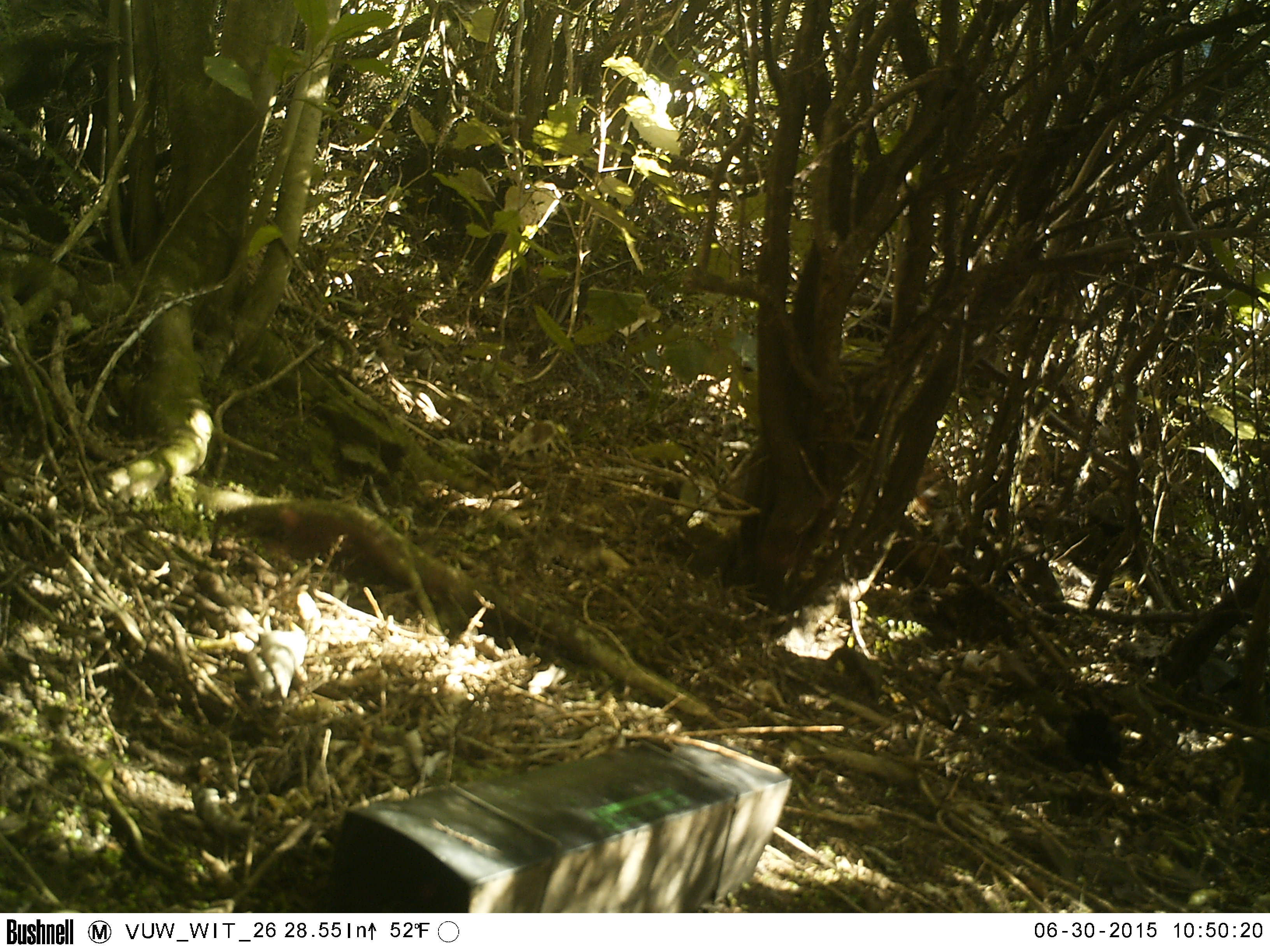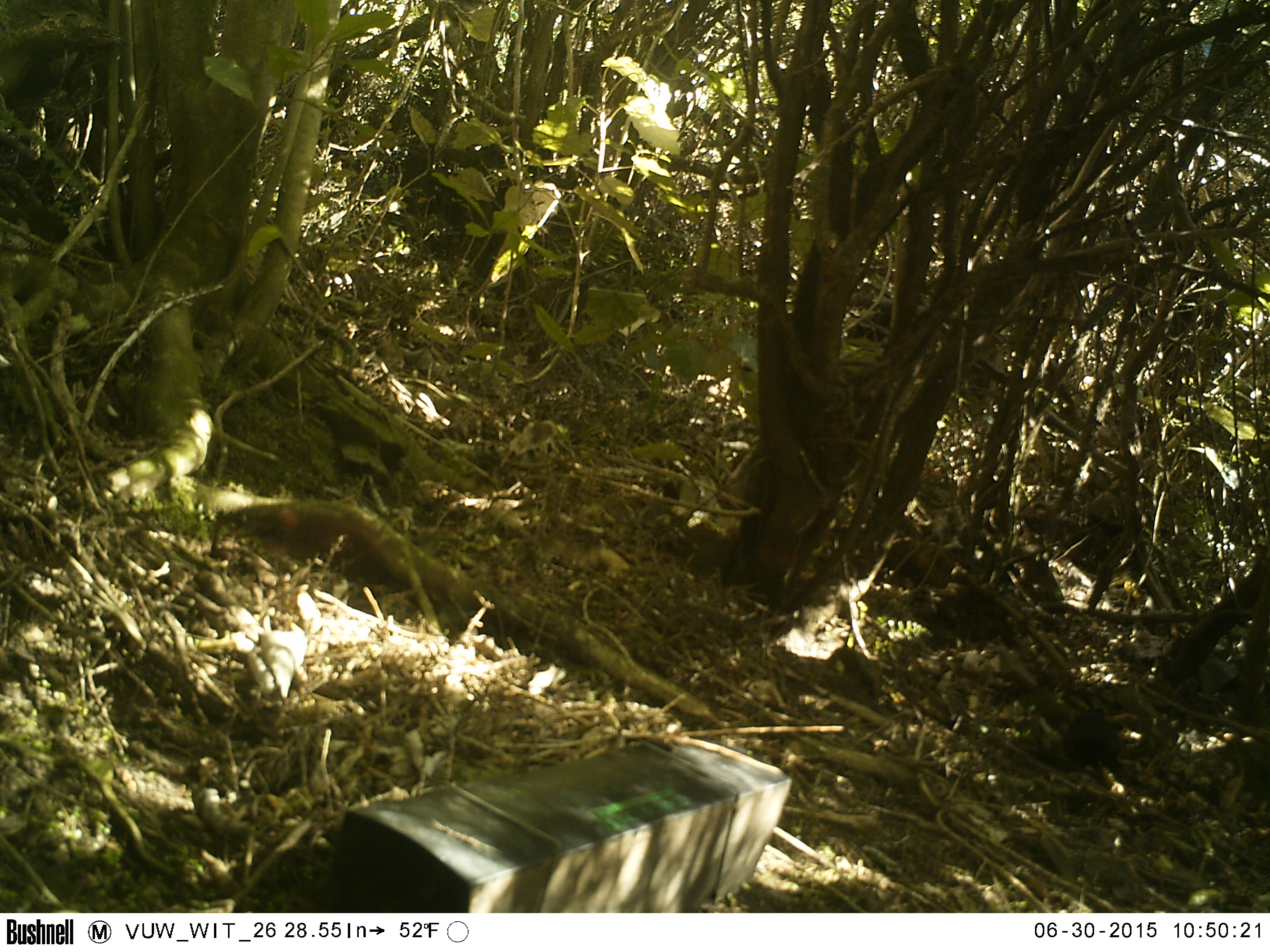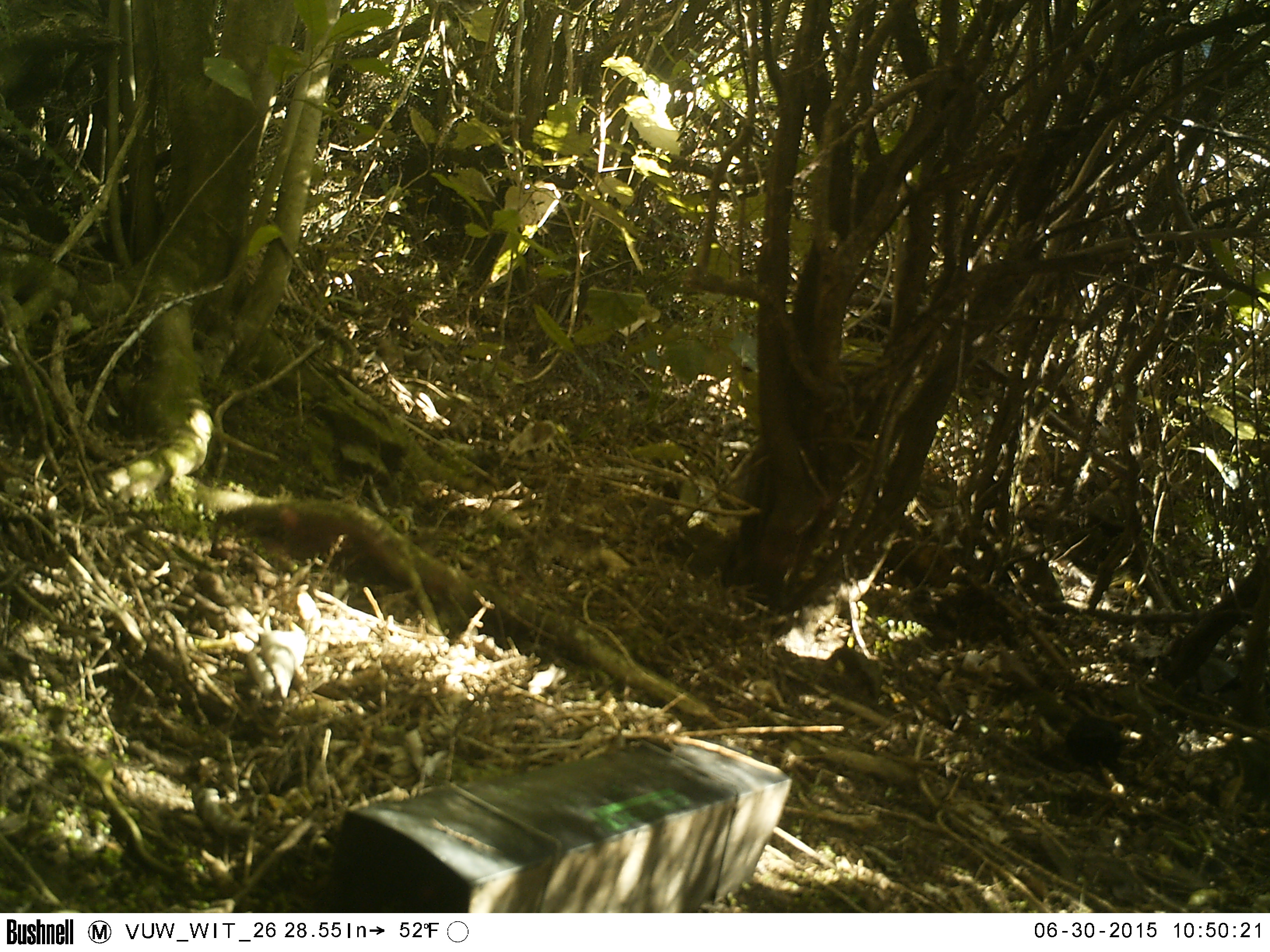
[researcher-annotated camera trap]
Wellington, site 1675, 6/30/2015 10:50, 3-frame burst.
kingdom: Animalia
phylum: Chordata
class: Aves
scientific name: Aves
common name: bird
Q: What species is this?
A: Bird (Aves).